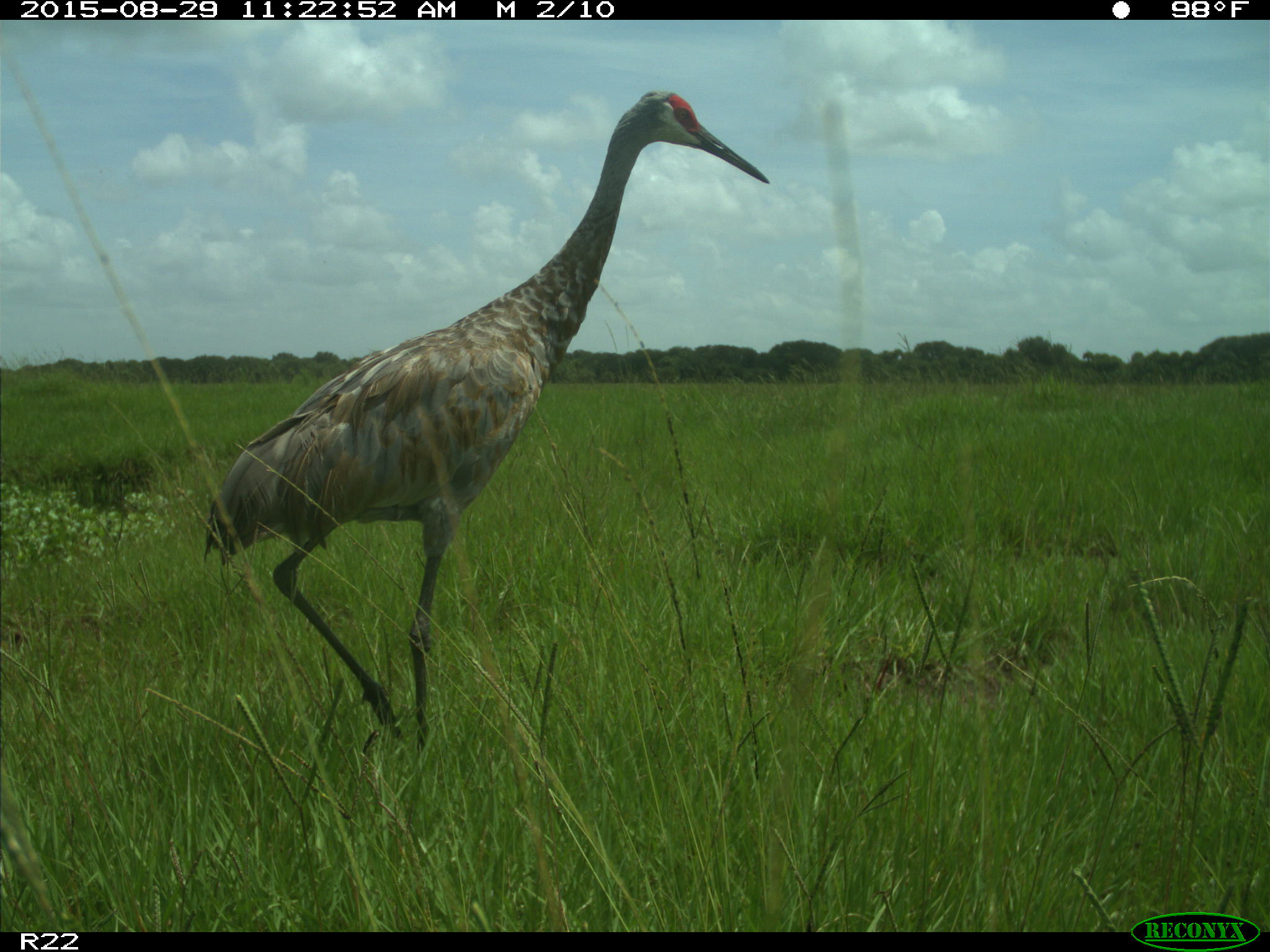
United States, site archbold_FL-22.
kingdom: Animalia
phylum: Chordata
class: Aves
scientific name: Aves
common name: birds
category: unidentified bird